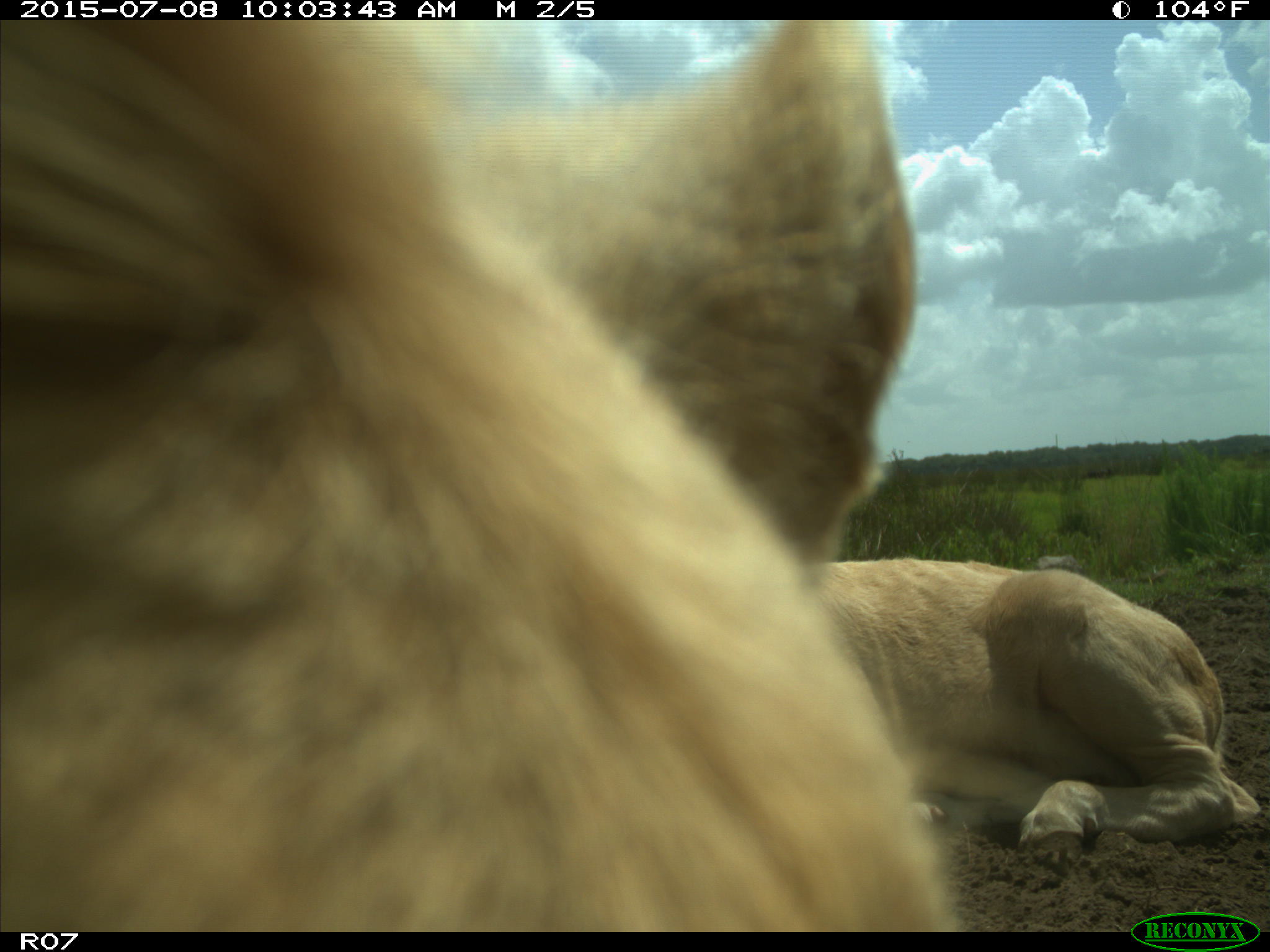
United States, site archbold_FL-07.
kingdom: Animalia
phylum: Chordata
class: Mammalia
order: Artiodactyla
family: Bovidae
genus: Bos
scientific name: Bos taurus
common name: domestic cow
Bos taurus (domestic cow).